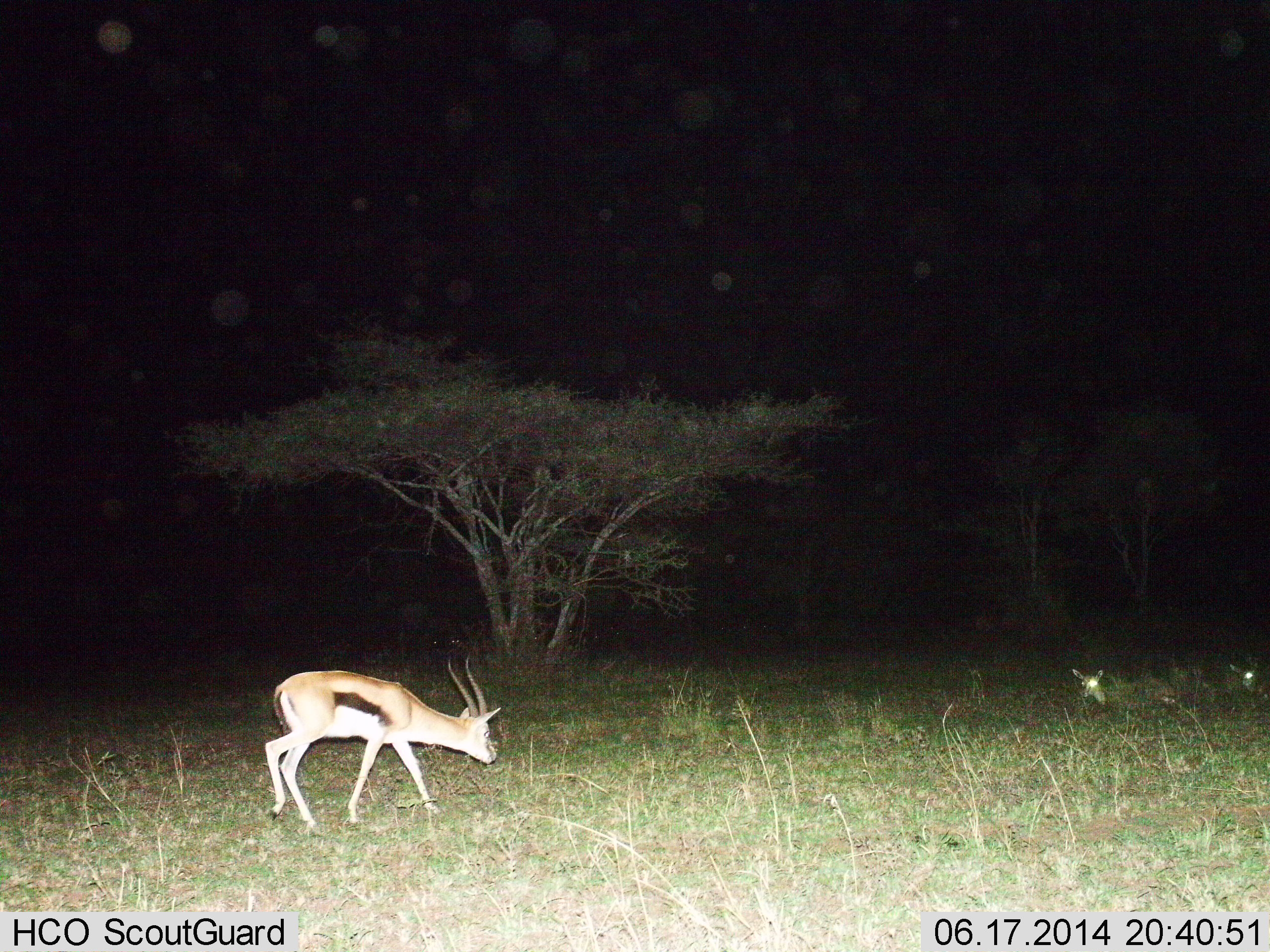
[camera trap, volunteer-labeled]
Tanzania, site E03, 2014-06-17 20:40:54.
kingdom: Animalia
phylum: Chordata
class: Mammalia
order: Artiodactyla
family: Bovidae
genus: Eudorcas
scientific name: Eudorcas thomsonii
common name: thomson's gazelle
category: gazellethomsons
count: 3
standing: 60%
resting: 50%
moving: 50%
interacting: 10%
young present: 20%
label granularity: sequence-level